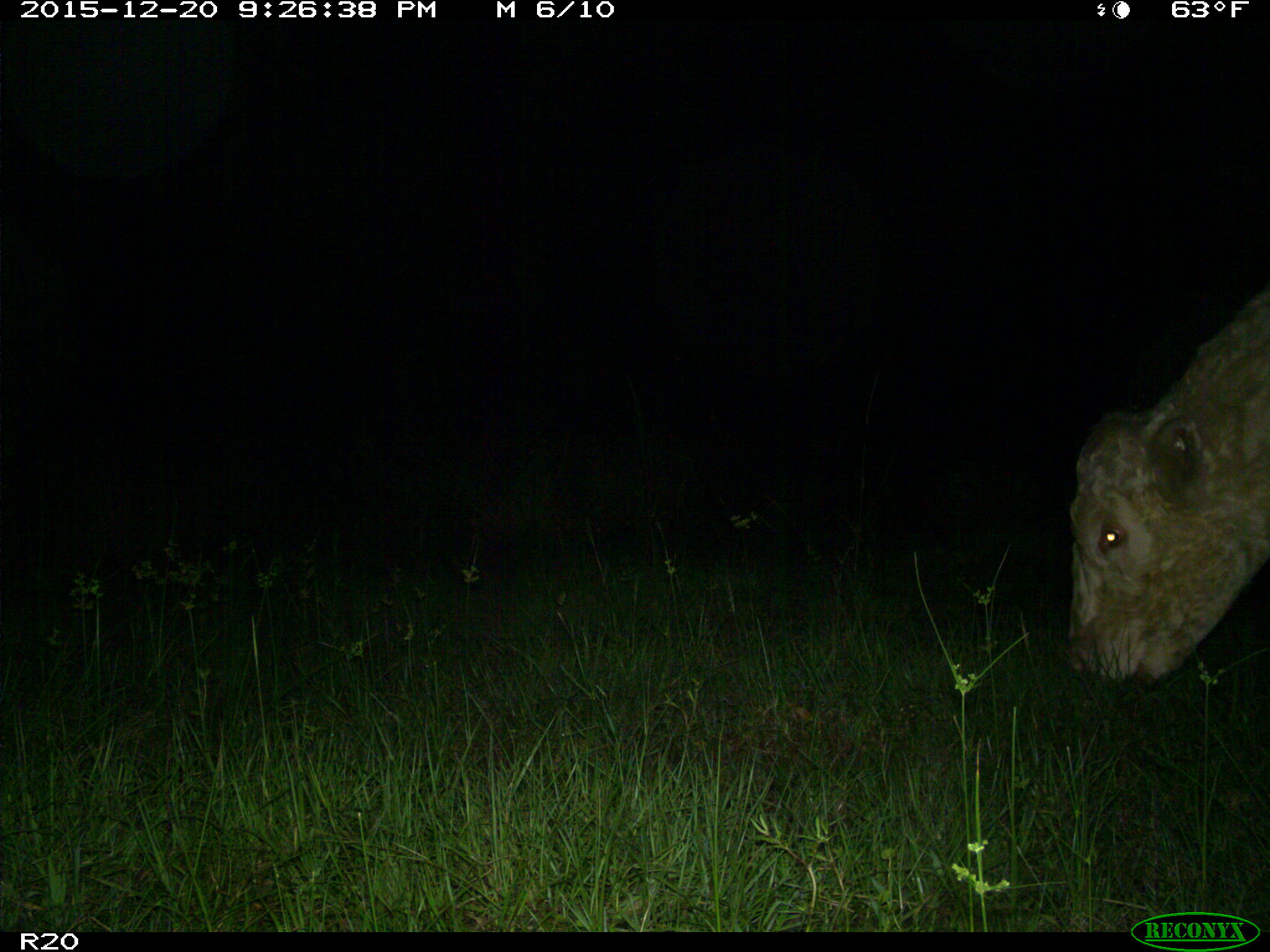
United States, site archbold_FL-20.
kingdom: Animalia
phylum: Chordata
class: Mammalia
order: Artiodactyla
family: Bovidae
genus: Bos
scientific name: Bos taurus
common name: domestic cow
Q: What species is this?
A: Bos taurus (domestic cow).